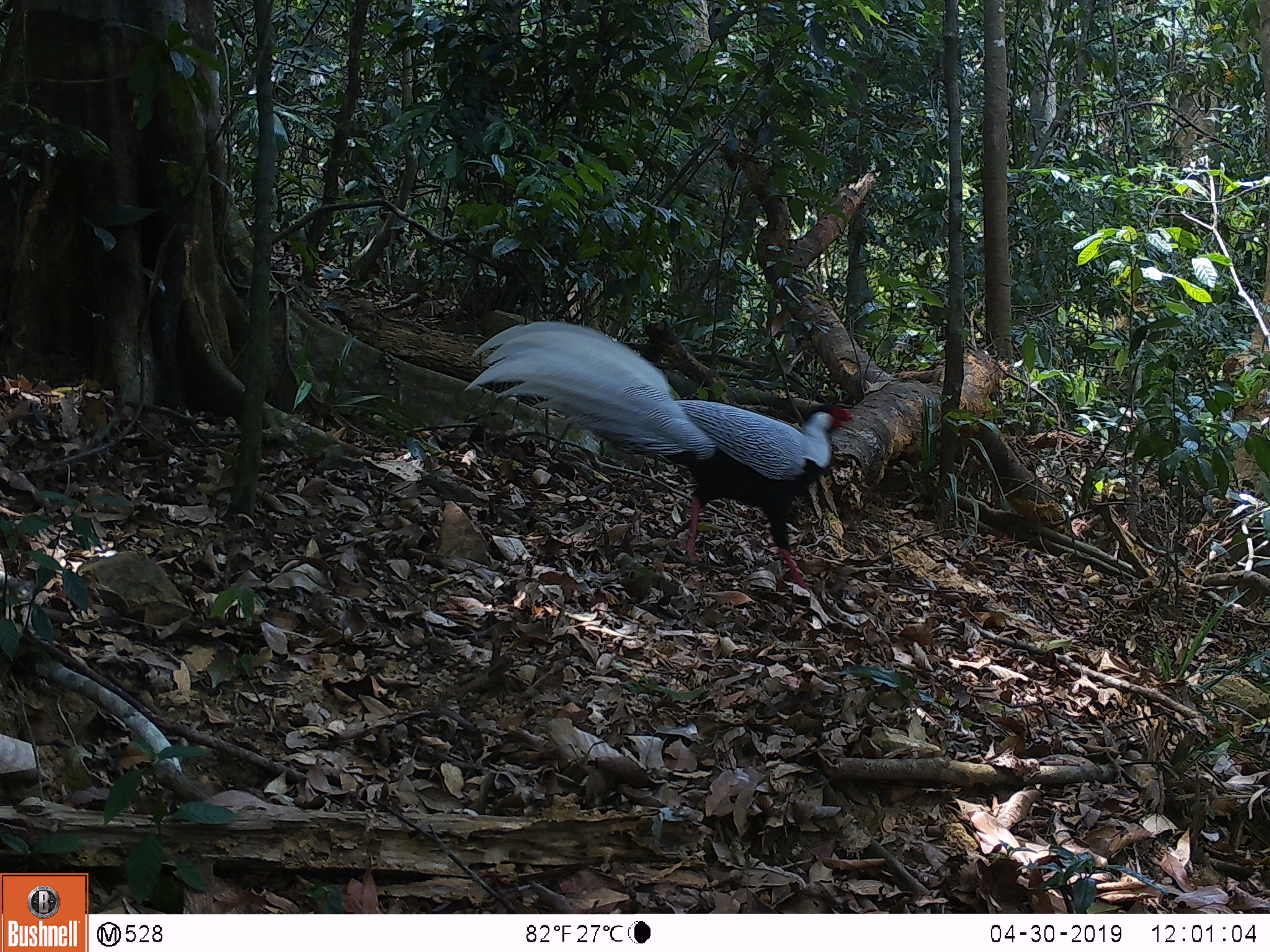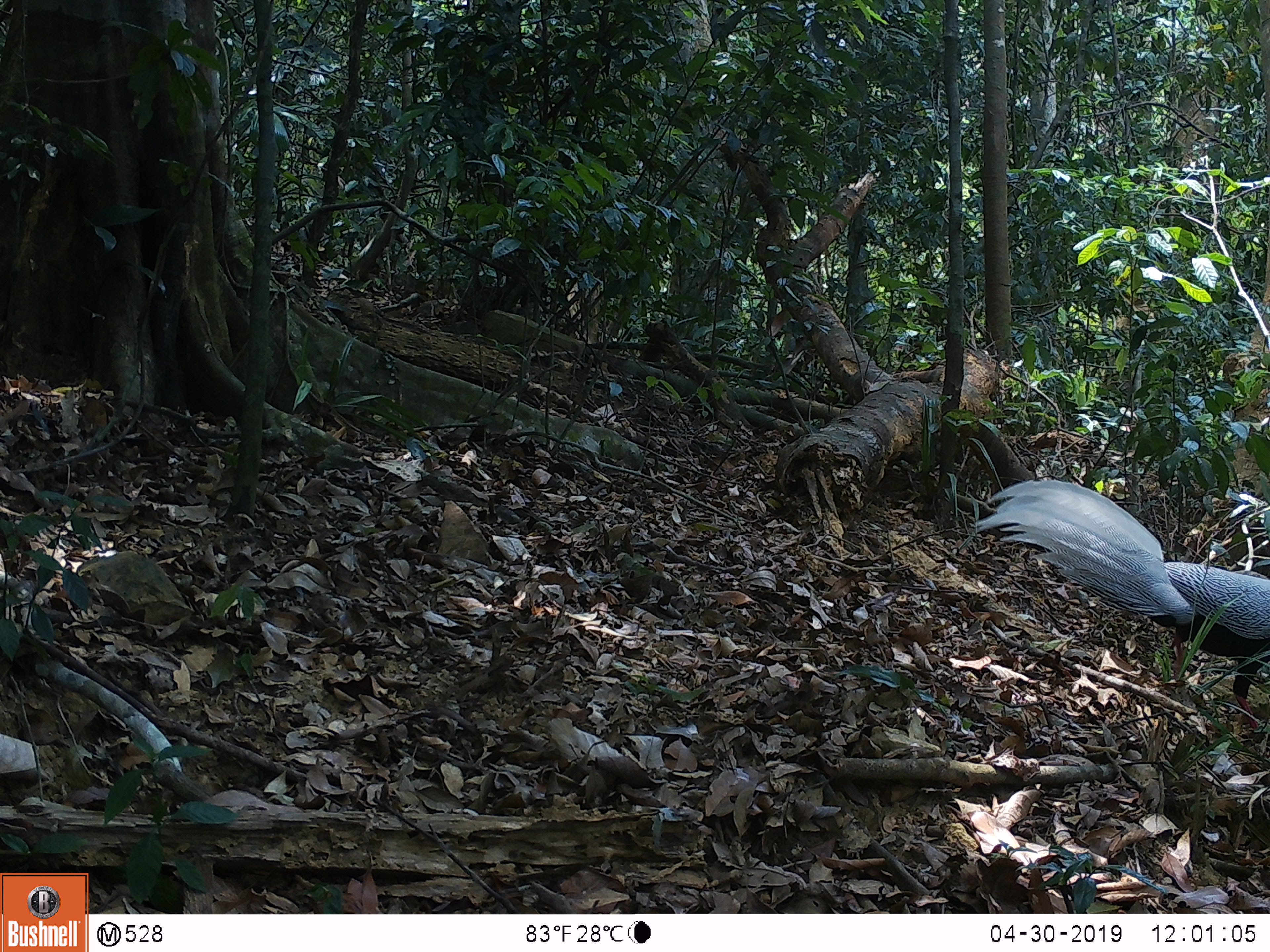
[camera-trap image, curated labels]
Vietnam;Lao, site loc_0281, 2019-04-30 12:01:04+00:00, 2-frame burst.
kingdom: Animalia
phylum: Chordata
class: Aves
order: Galliformes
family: Phasianidae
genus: Lophura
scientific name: Lophura nycthemera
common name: silver pheasant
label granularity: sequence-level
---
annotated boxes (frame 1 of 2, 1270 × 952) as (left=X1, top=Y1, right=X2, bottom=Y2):
silver pheasant: (left=463, top=320, right=854, bottom=589)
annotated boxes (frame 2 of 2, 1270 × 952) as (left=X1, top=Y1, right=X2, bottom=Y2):
silver pheasant: (left=975, top=478, right=1270, bottom=731)